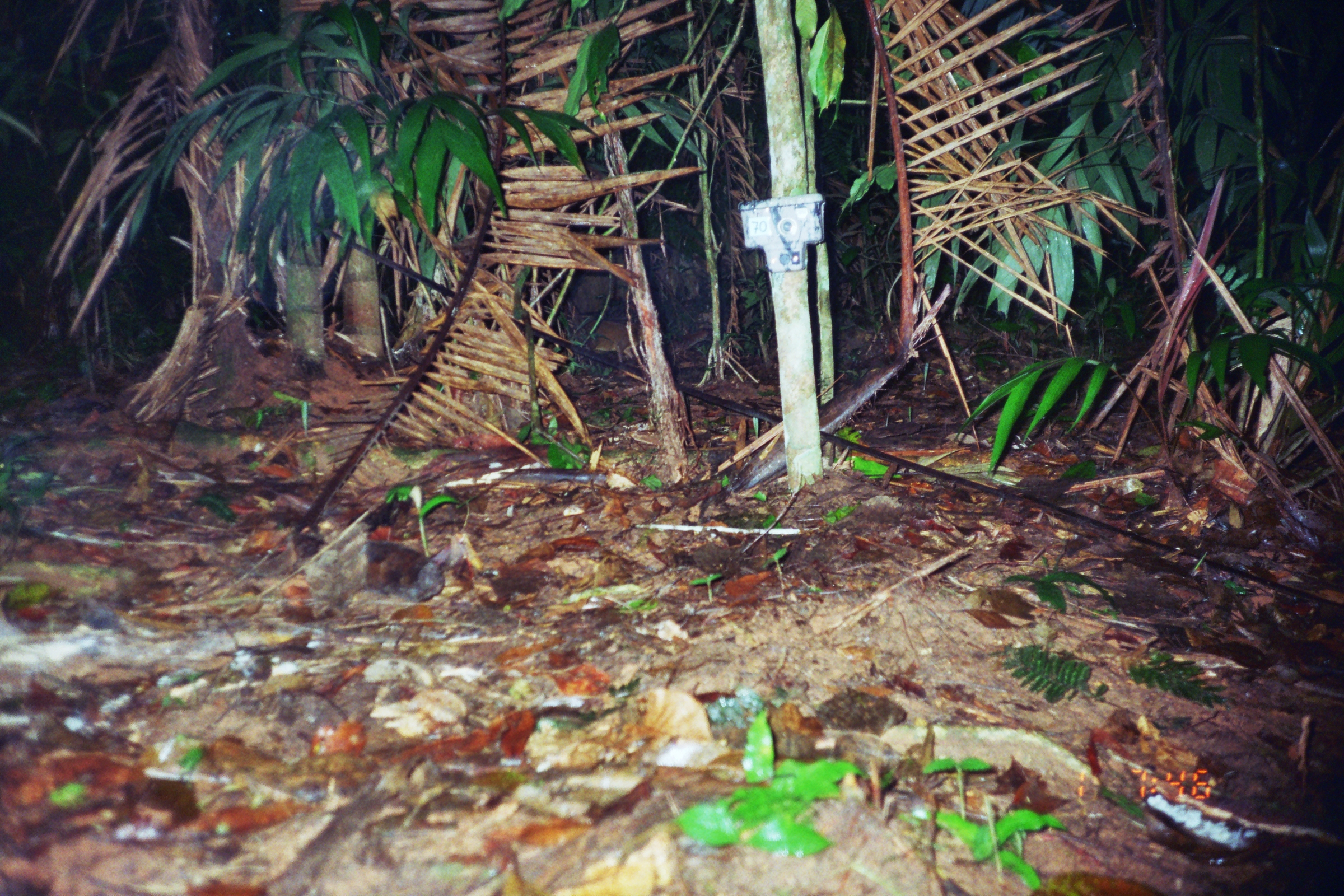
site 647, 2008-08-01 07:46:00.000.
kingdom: Animalia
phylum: Chordata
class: Mammalia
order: Rodentia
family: Dasyproctidae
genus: Dasyprocta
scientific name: Dasyprocta punctata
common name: central american agouti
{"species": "Dasyprocta punctata (central american agouti)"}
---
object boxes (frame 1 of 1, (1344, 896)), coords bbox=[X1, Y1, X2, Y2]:
dasyprocta punctata: bbox=[583, 319, 644, 363]